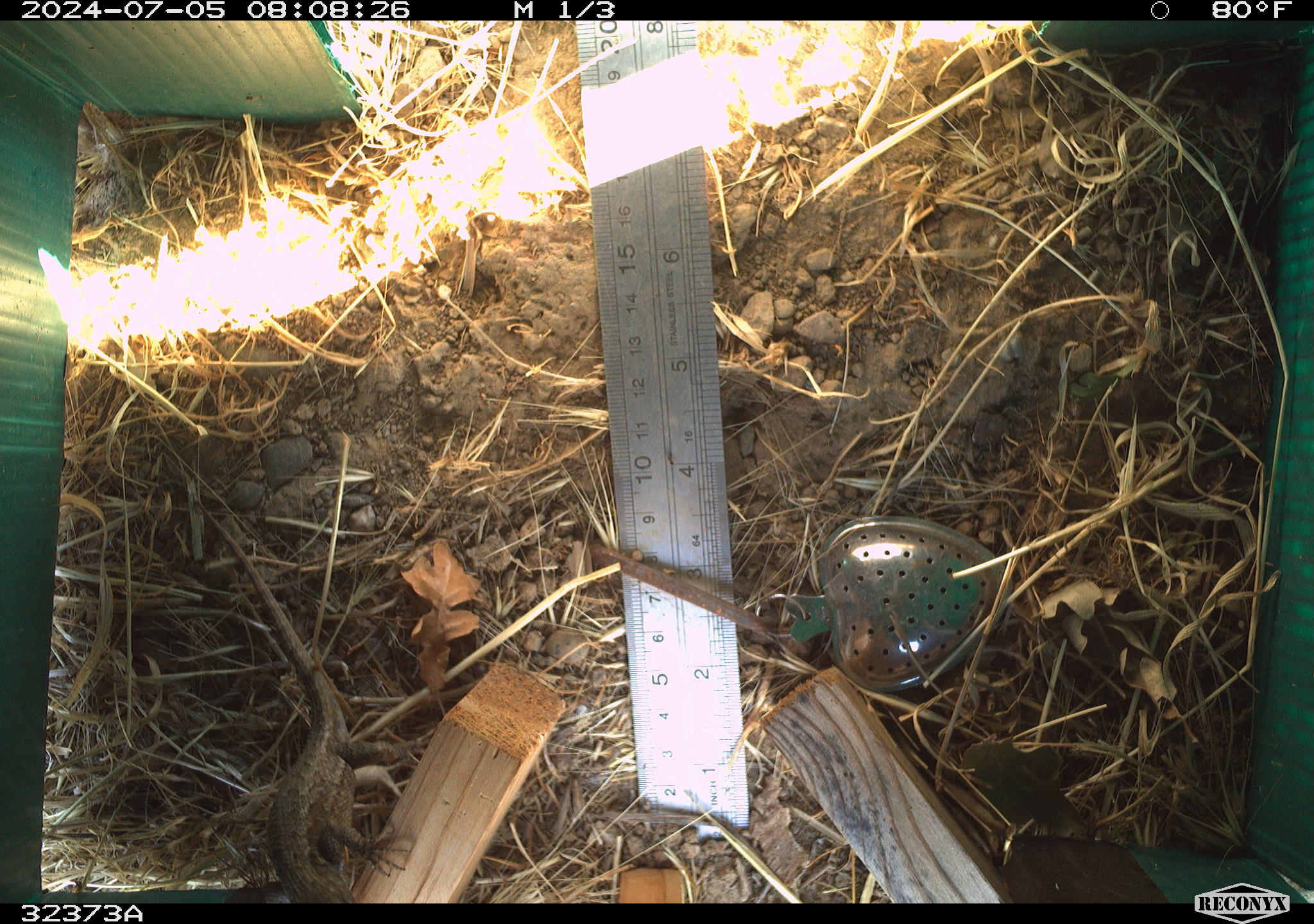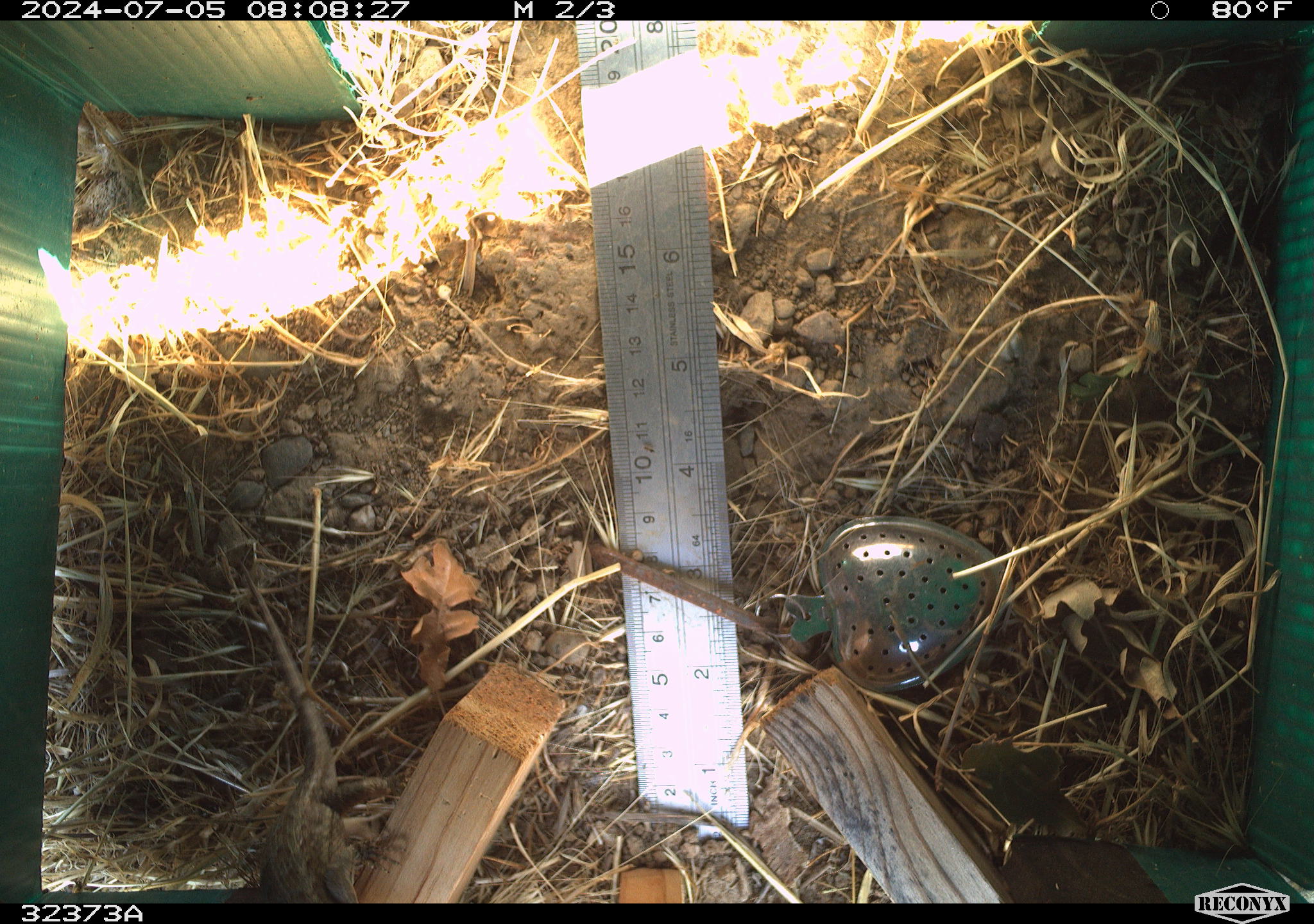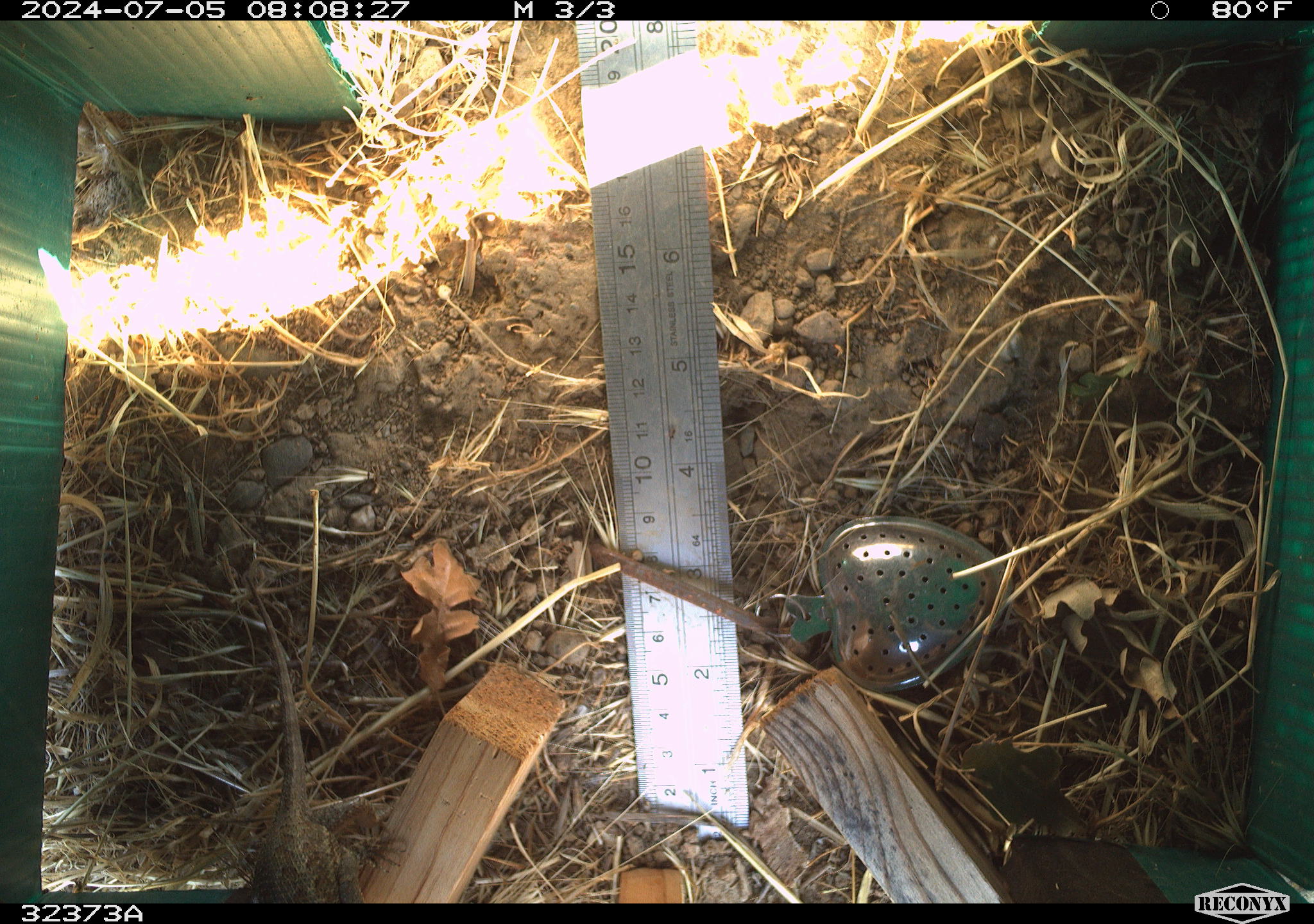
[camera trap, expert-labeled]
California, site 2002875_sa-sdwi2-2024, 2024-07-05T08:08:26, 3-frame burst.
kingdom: Animalia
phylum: Chordata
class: Reptilia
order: Squamata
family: Phrynosomatidae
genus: Sceloporus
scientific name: Sceloporus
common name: spiny lizards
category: sceloporus species